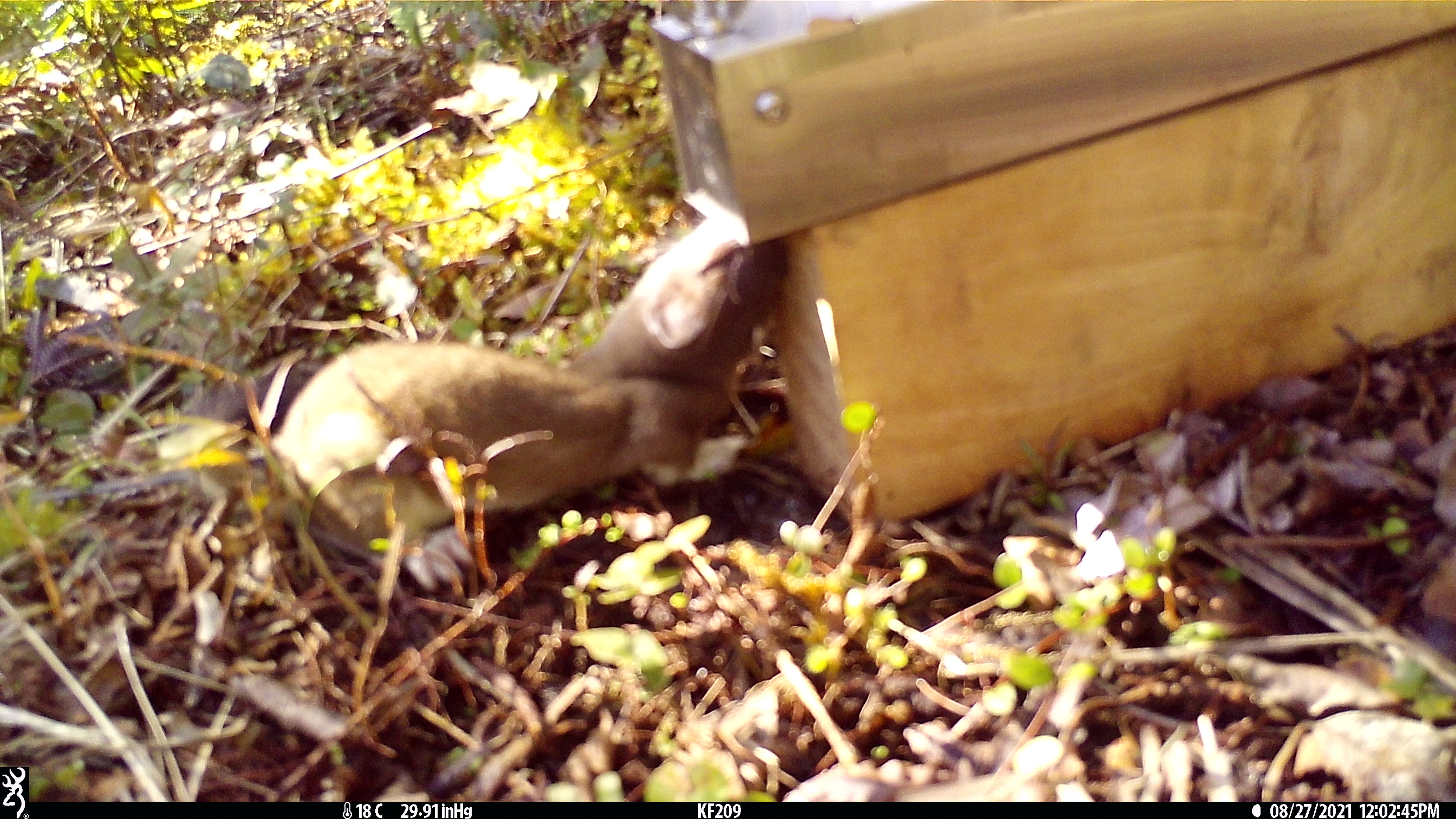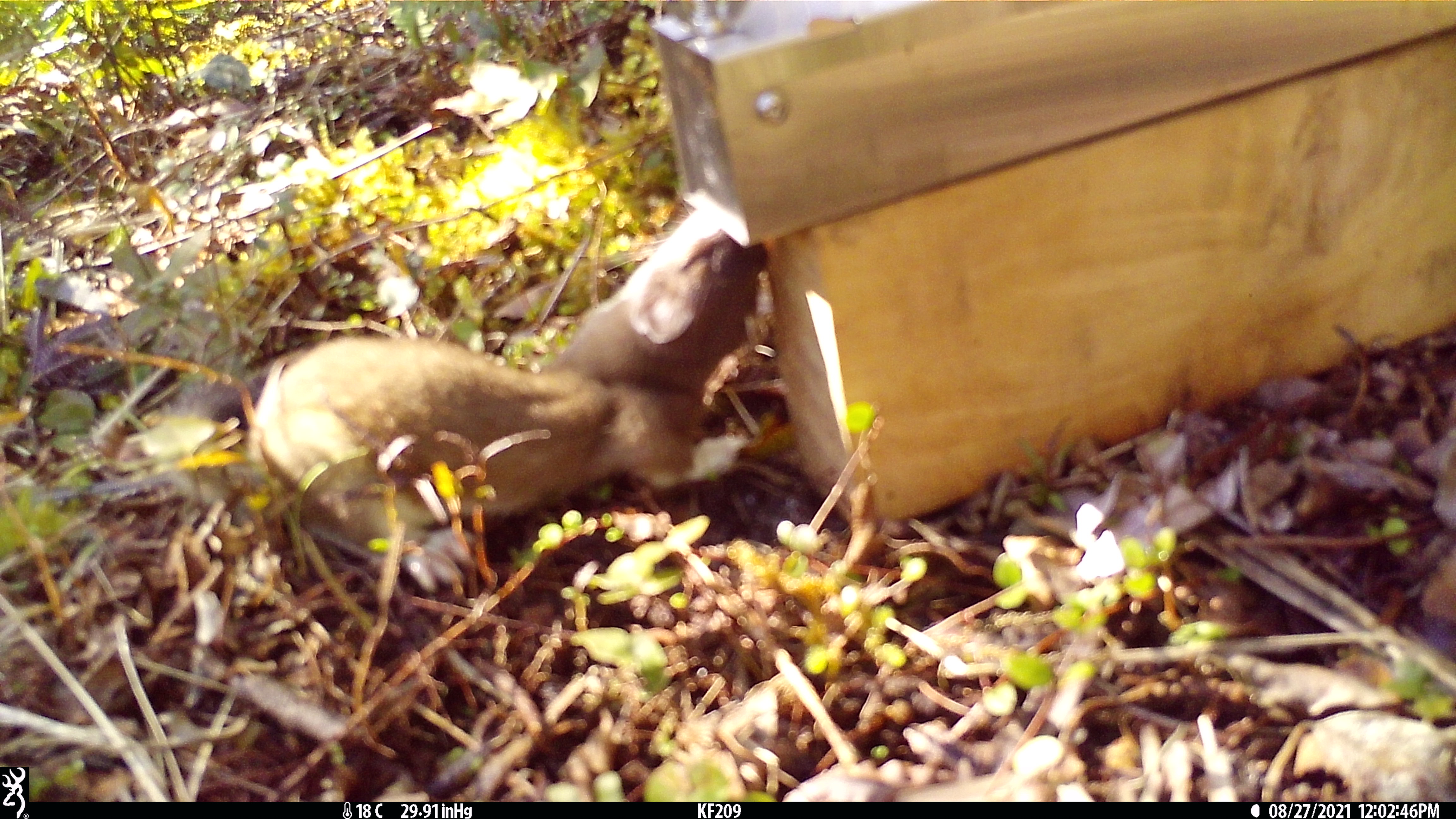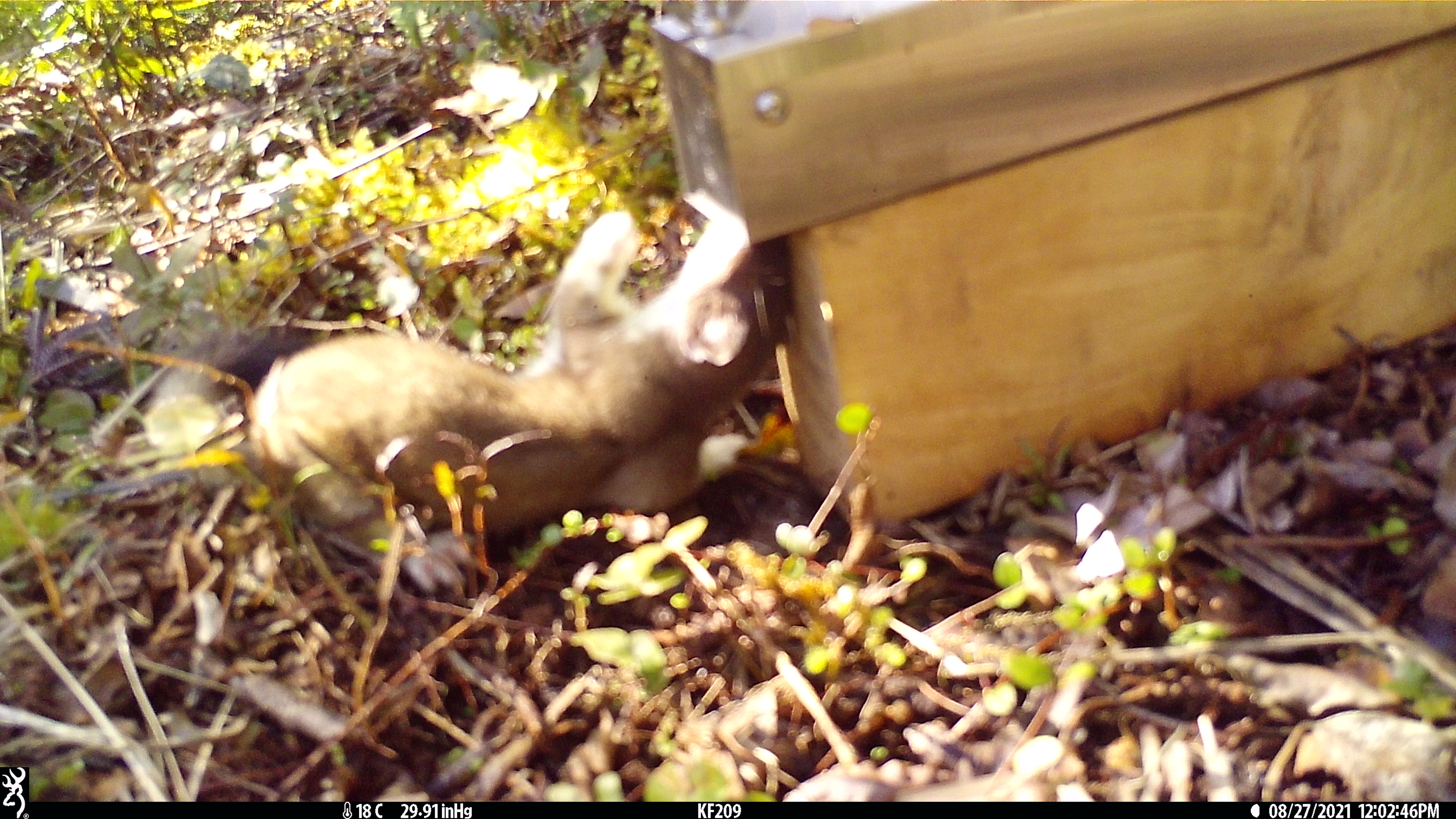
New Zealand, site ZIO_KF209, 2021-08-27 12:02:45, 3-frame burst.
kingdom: Animalia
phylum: Chordata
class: Mammalia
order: Carnivora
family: Mustelidae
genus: Mustela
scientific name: Mustela erminea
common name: stoat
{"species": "stoat (Mustela erminea)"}